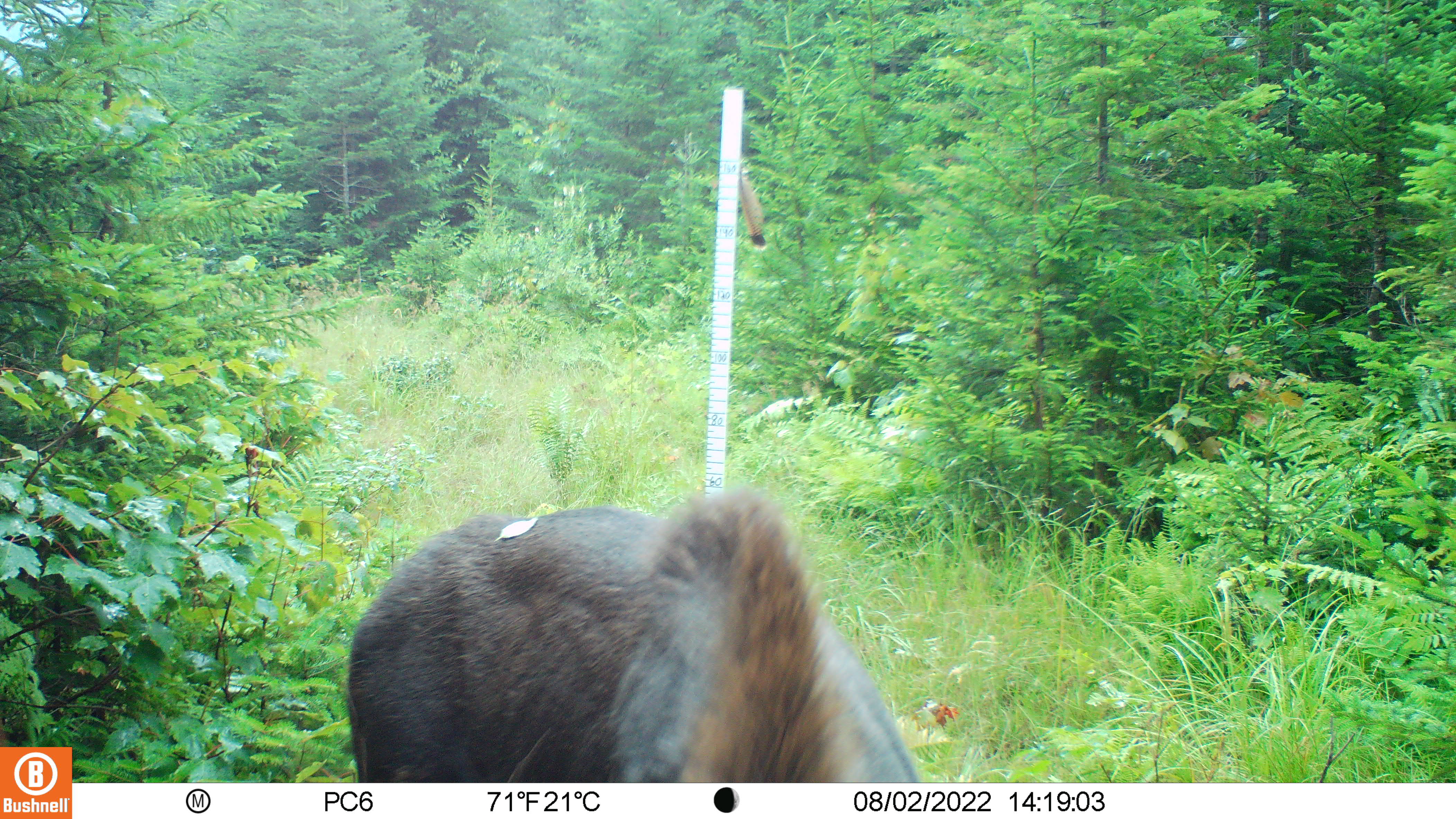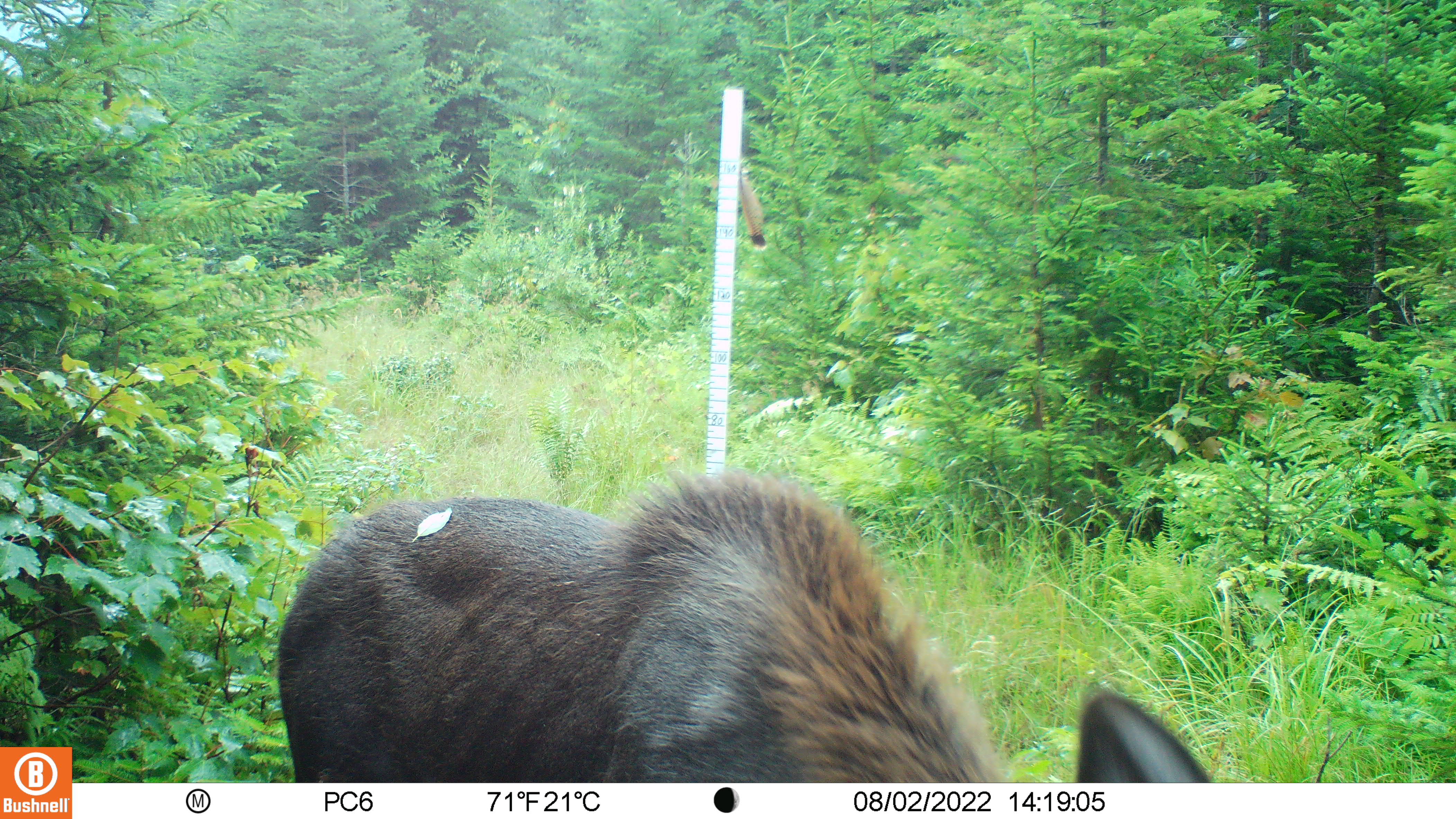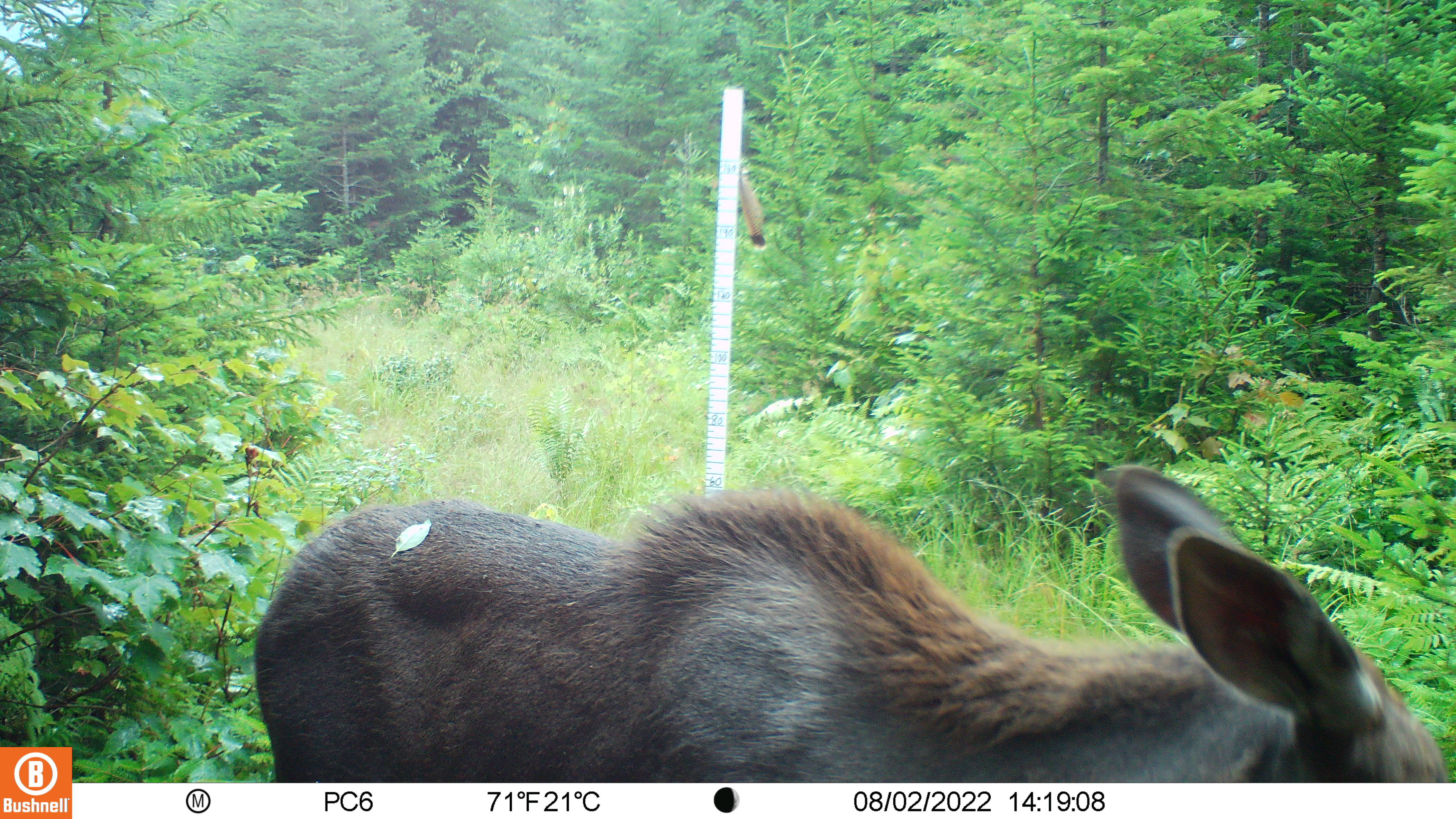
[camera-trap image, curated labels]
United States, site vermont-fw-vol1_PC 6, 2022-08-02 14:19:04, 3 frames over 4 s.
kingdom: Animalia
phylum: Chordata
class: Mammalia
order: Artiodactyla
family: Cervidae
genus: Alces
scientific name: Alces alces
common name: moose